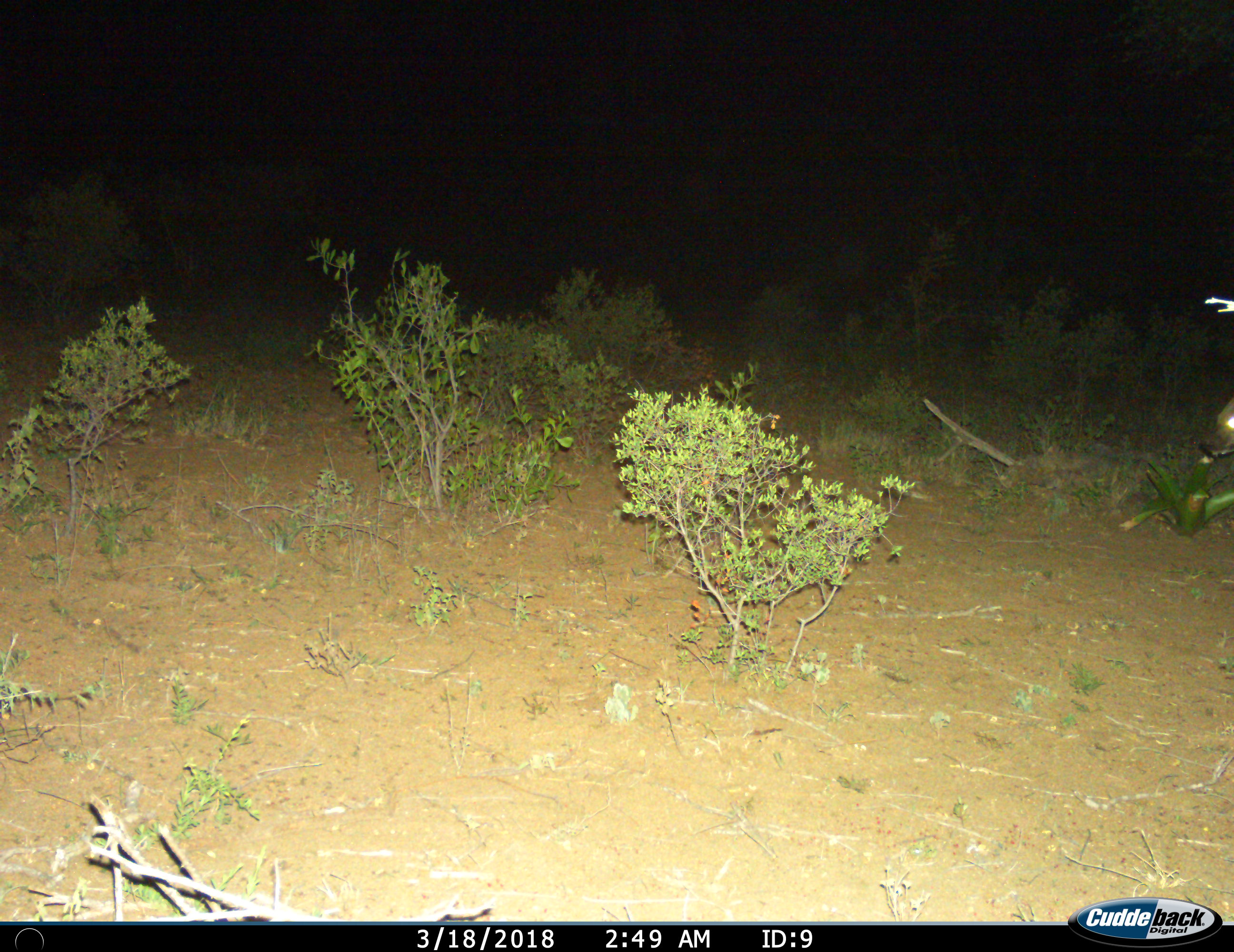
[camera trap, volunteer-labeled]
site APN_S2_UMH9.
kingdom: Animalia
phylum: Chordata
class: Mammalia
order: Carnivora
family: Hyaenidae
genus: Crocuta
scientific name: Crocuta crocuta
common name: spotted hyena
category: hyenaspotted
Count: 1.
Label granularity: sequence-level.